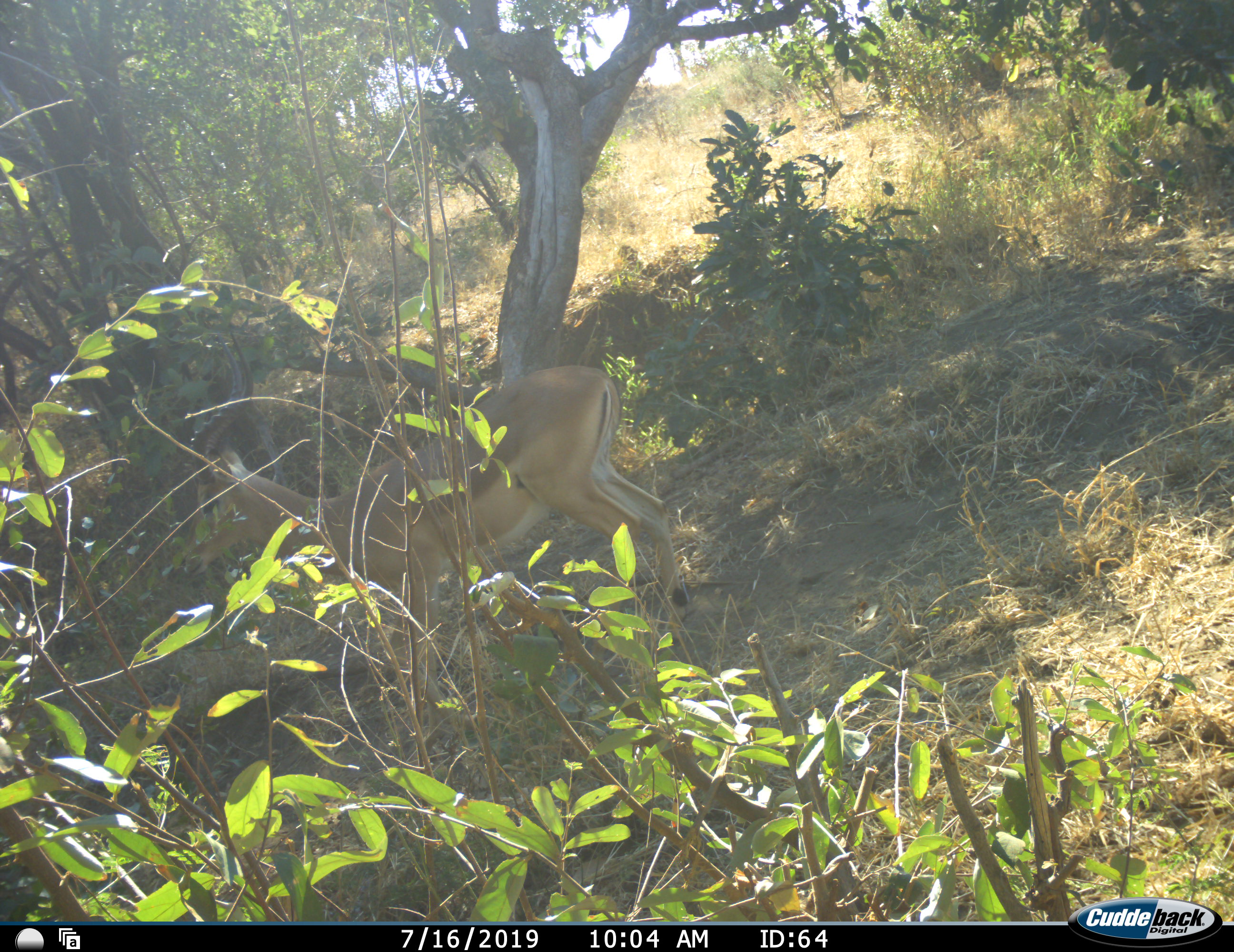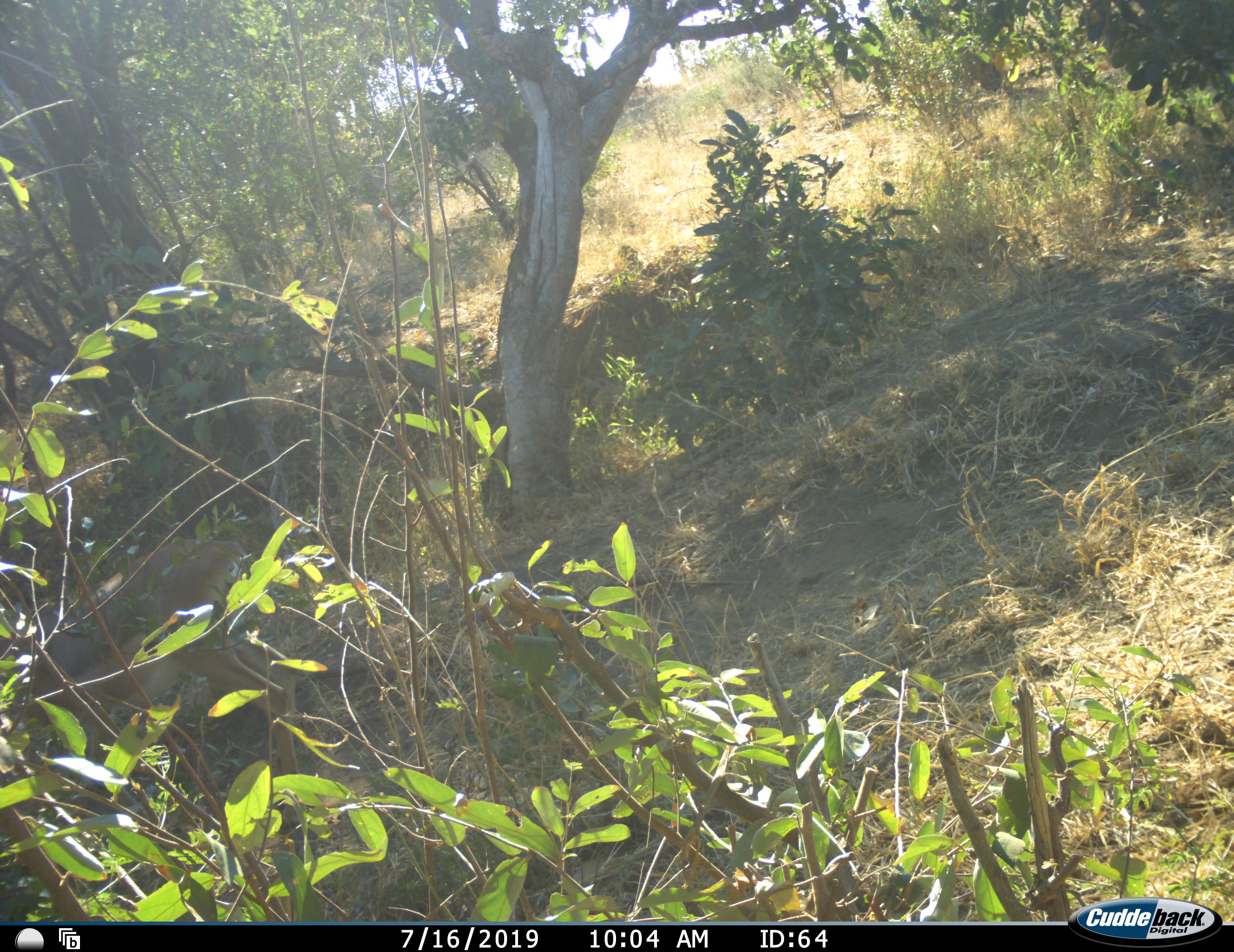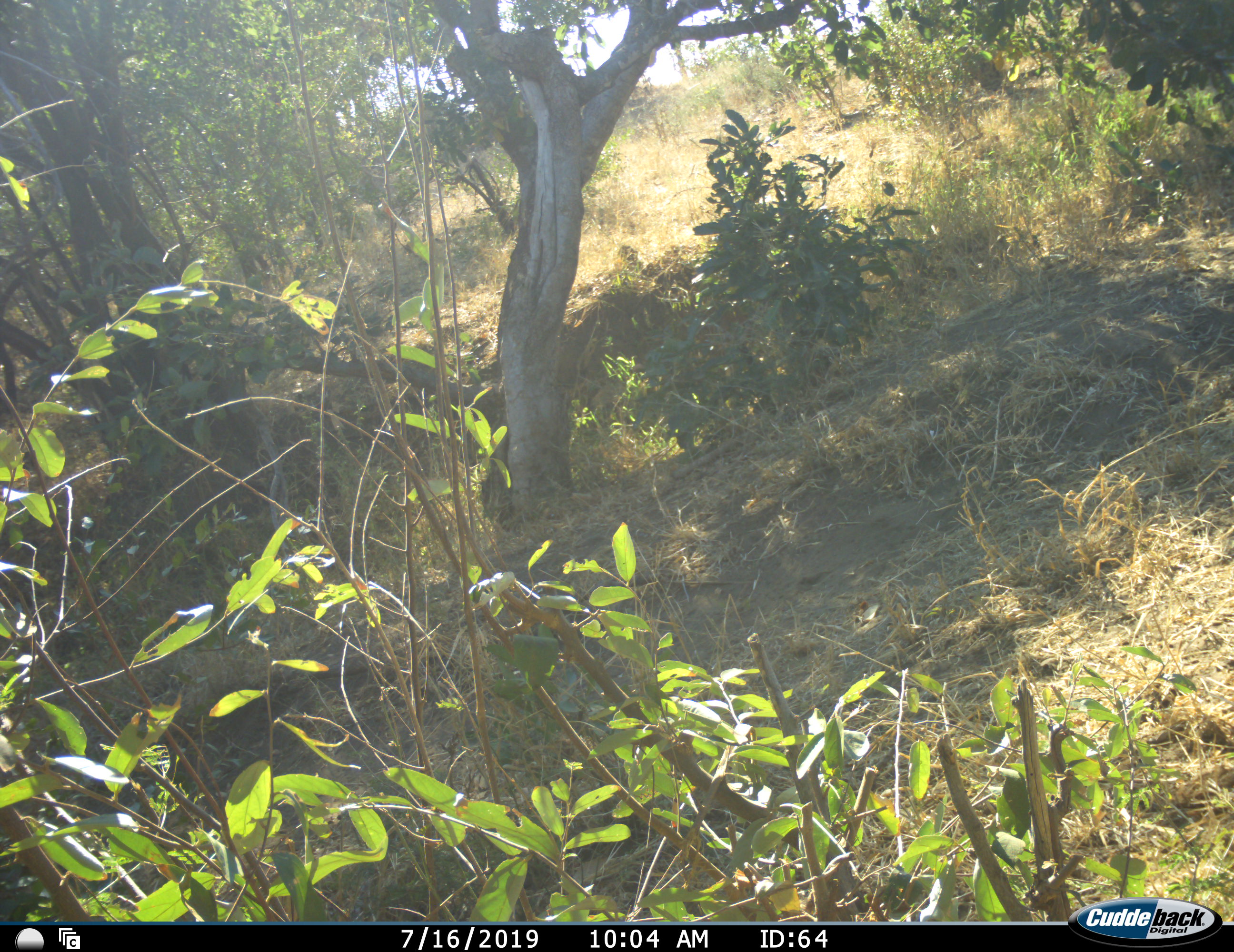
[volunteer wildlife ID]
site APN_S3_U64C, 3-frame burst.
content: unidentified animal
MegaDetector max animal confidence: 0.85